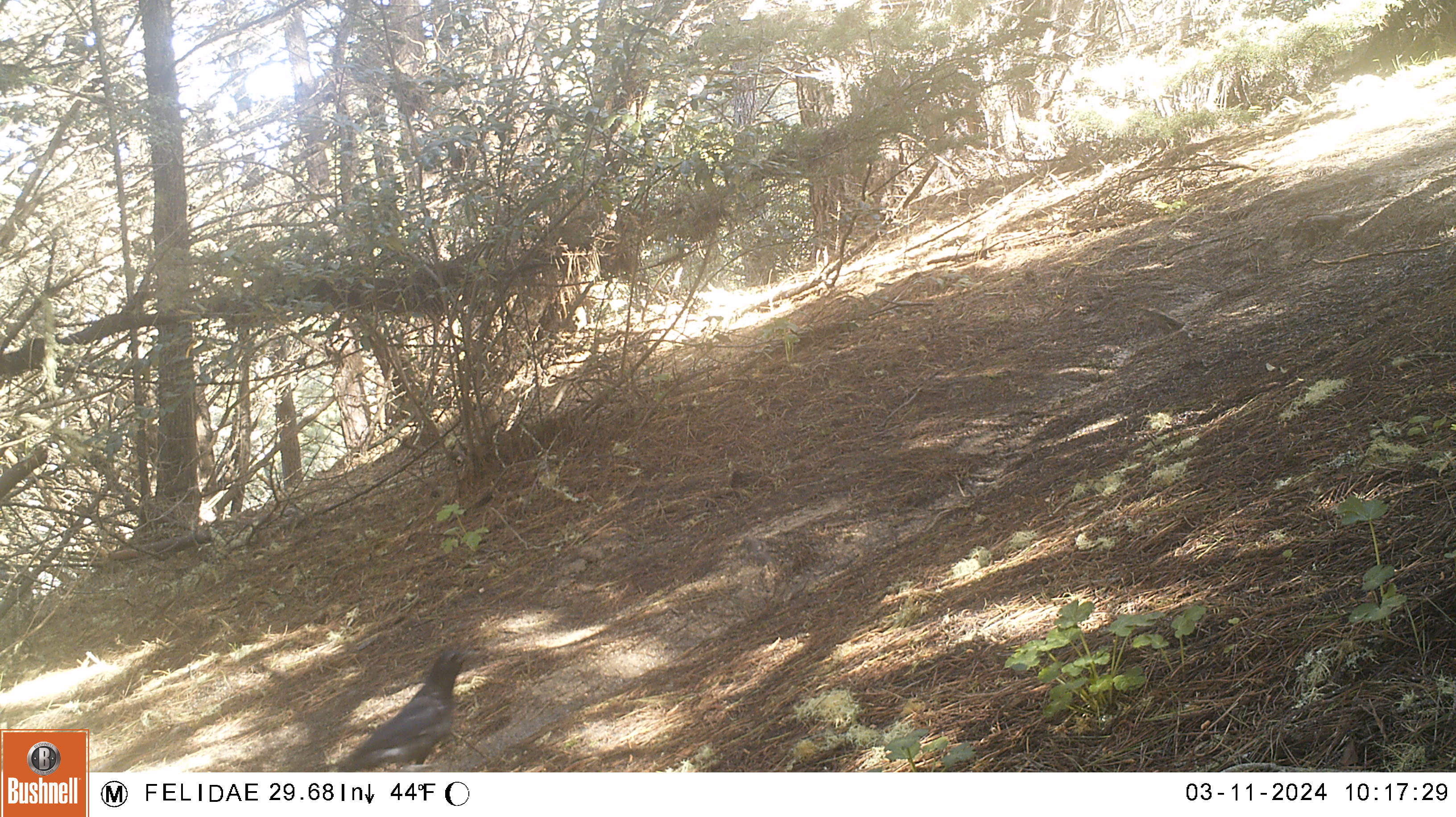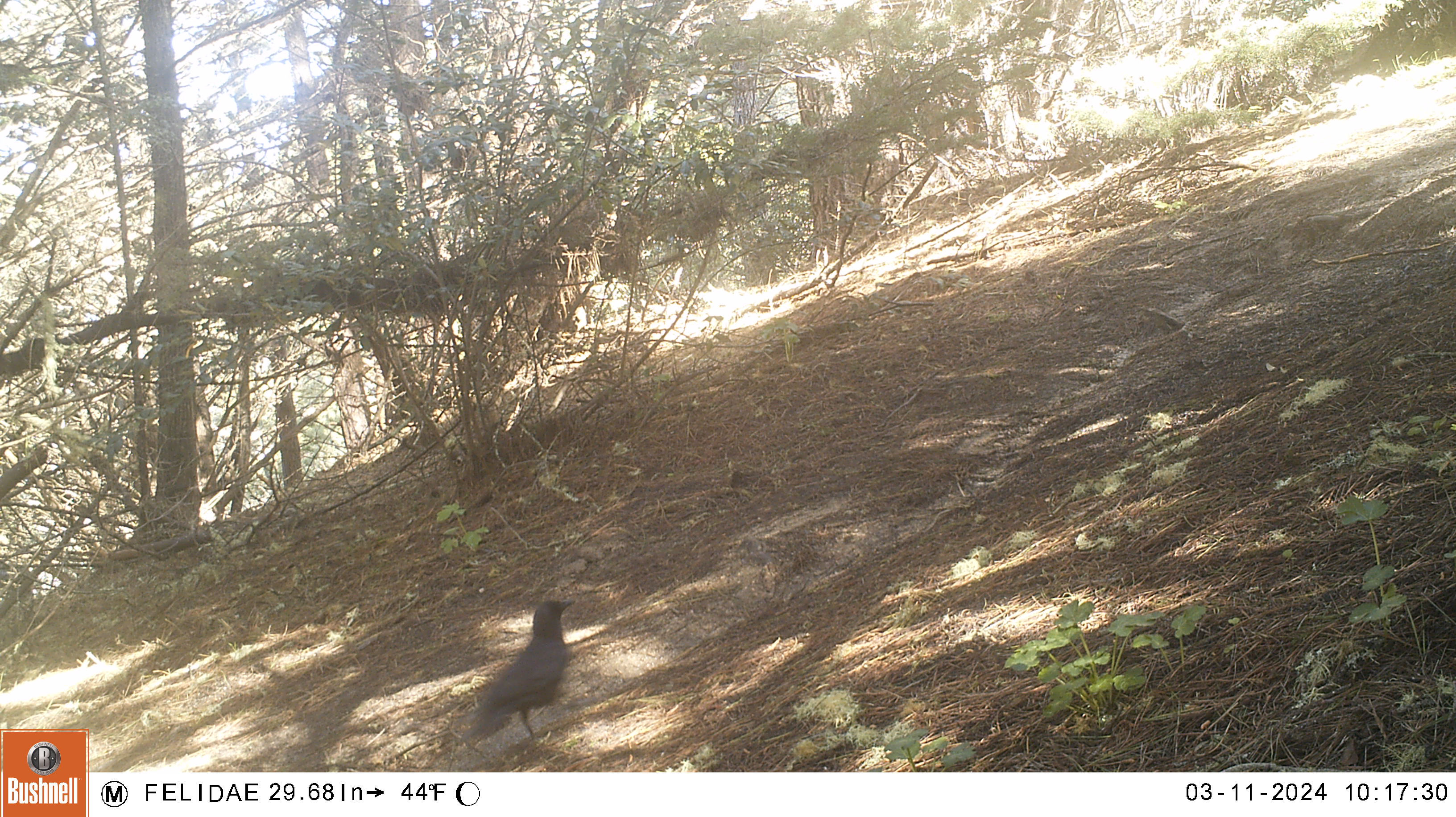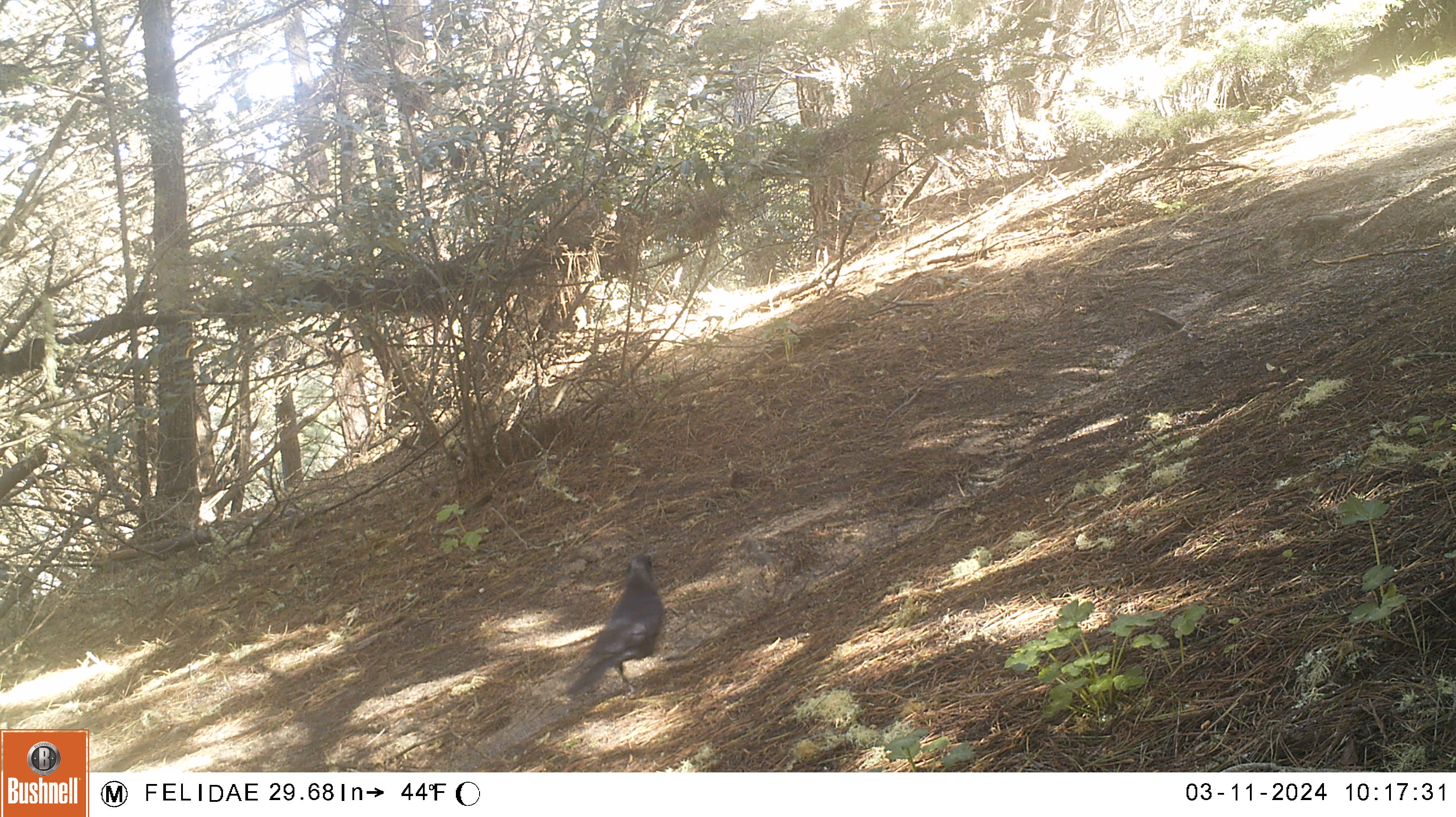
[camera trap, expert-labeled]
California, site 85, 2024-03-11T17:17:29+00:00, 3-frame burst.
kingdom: Animalia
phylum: Chordata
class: Aves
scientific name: Aves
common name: bird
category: unknown bird